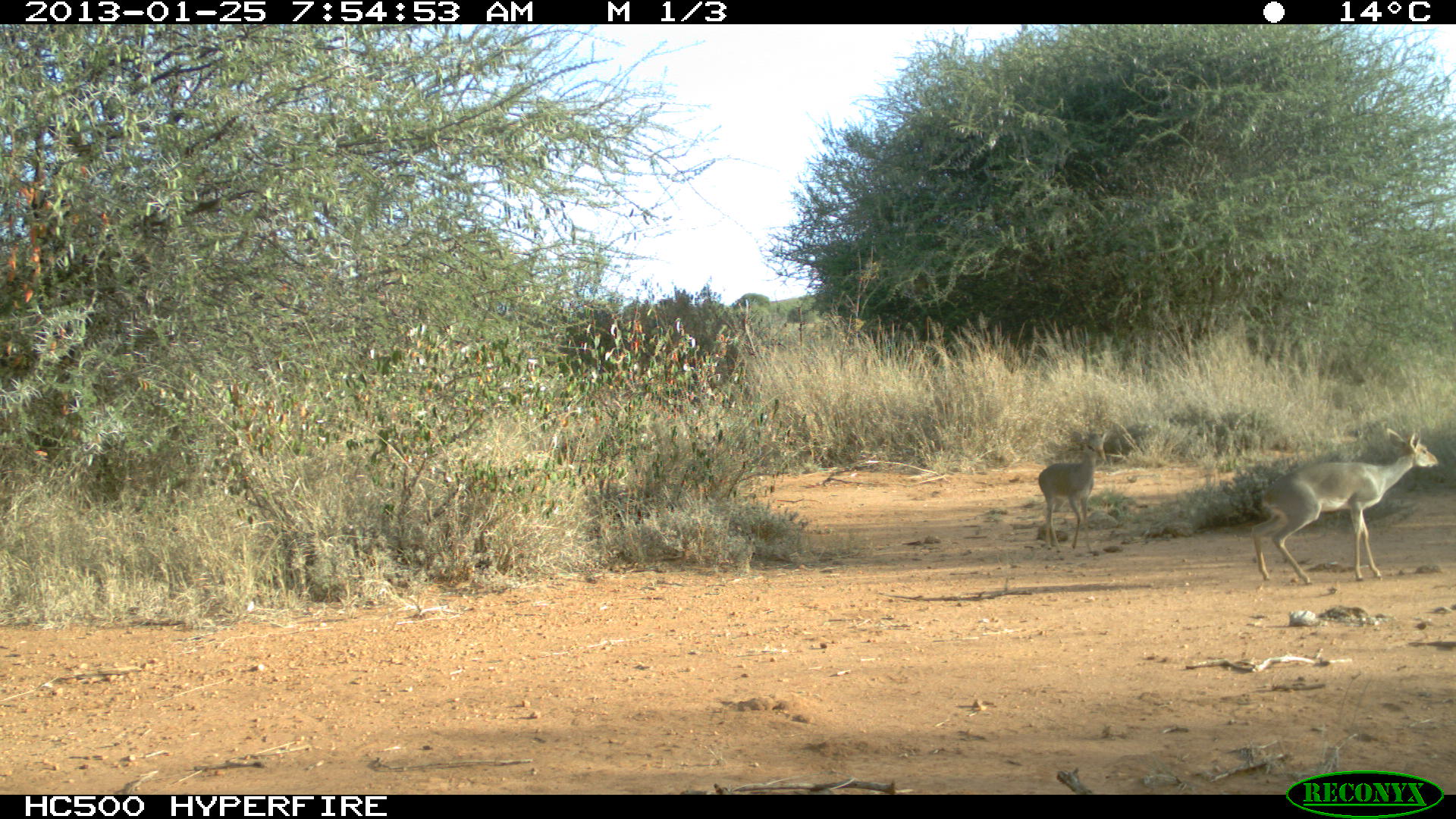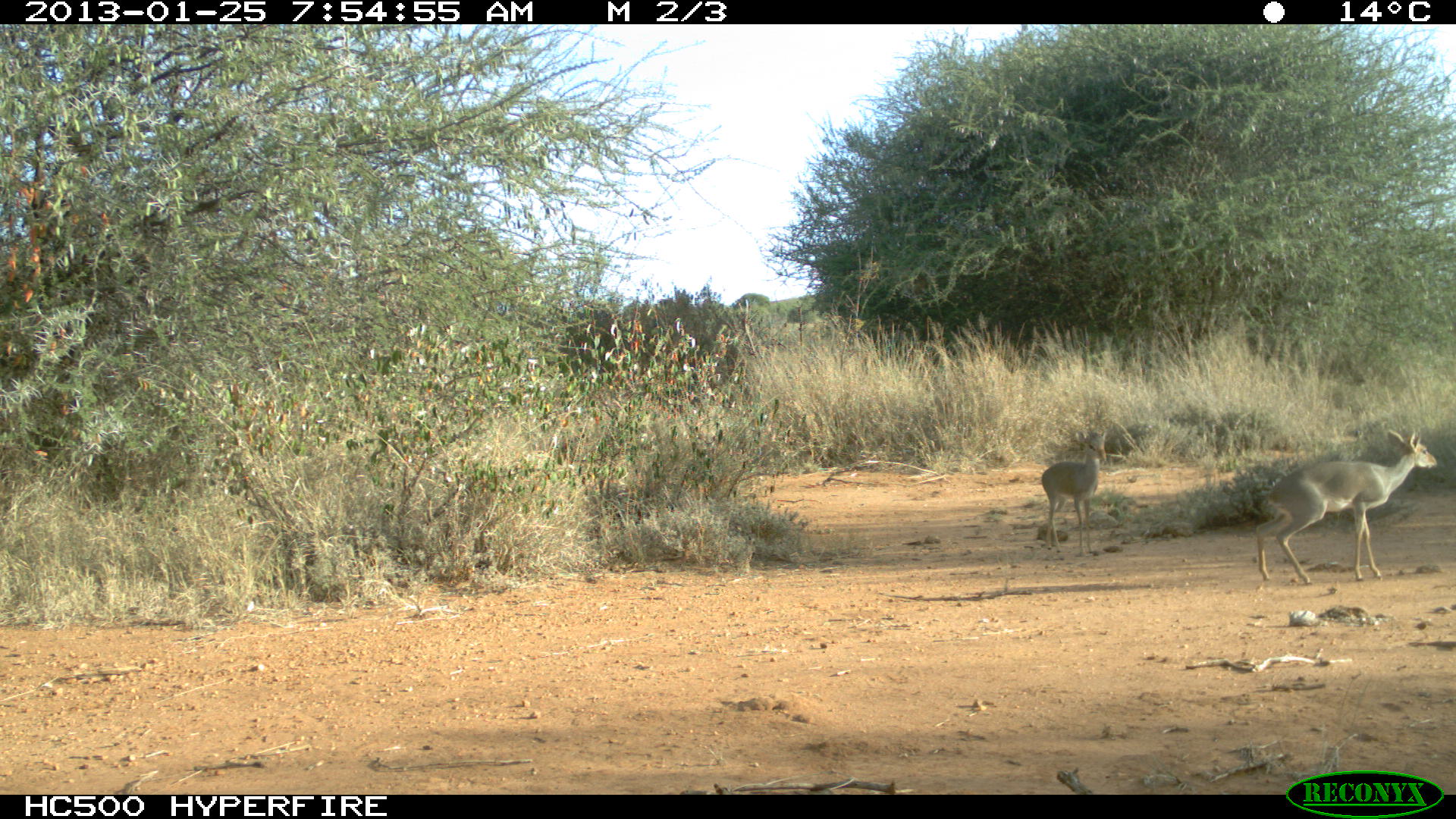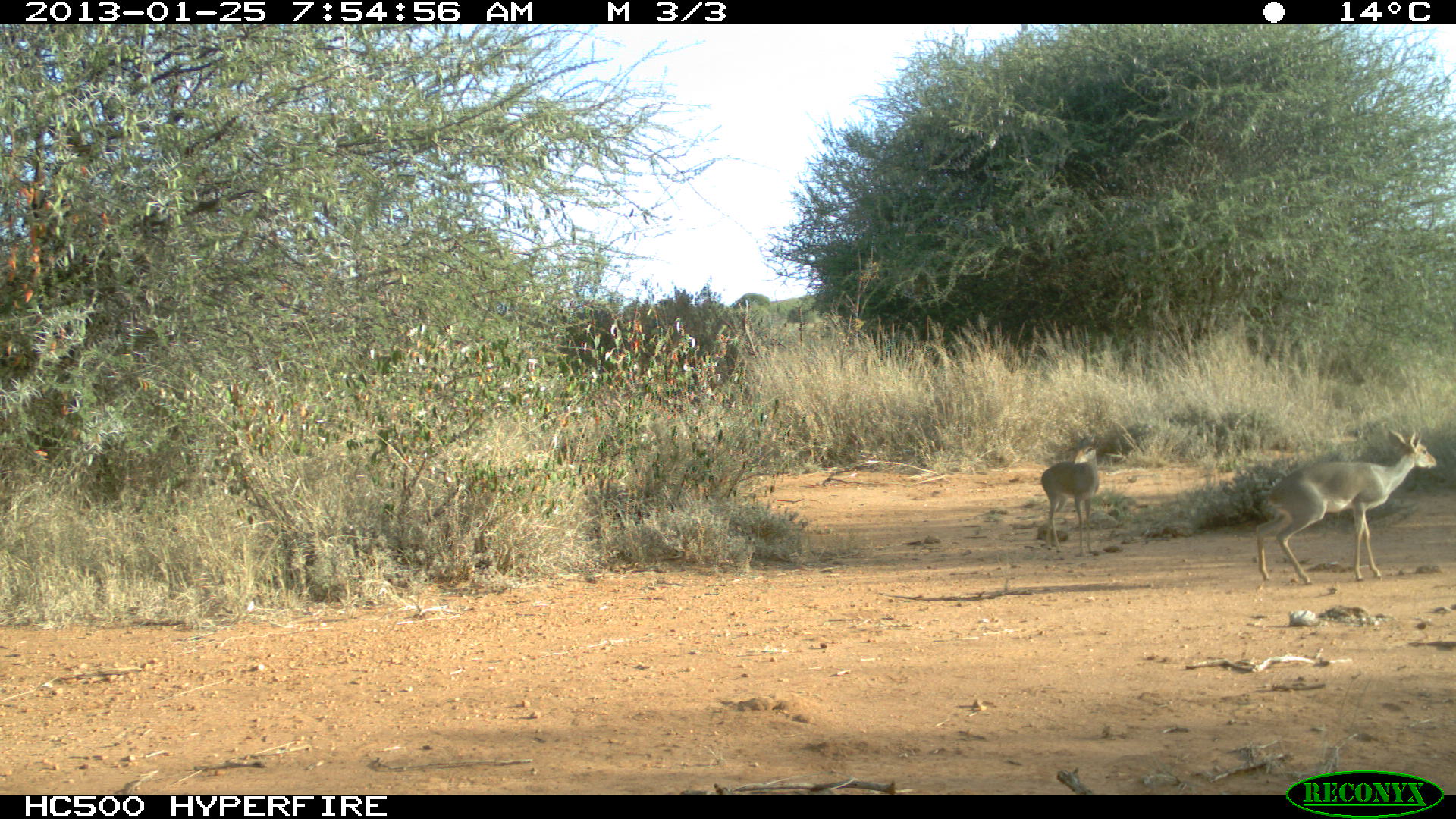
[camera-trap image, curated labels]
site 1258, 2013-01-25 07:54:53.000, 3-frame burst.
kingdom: Animalia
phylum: Chordata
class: Mammalia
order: Artiodactyla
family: Bovidae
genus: Madoqua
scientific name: Madoqua guentheri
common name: günther's dik-dik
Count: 1.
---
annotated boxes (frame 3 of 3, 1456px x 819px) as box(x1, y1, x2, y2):
madoqua guentheri: box(1250, 429, 1438, 582); box(1039, 443, 1100, 548)